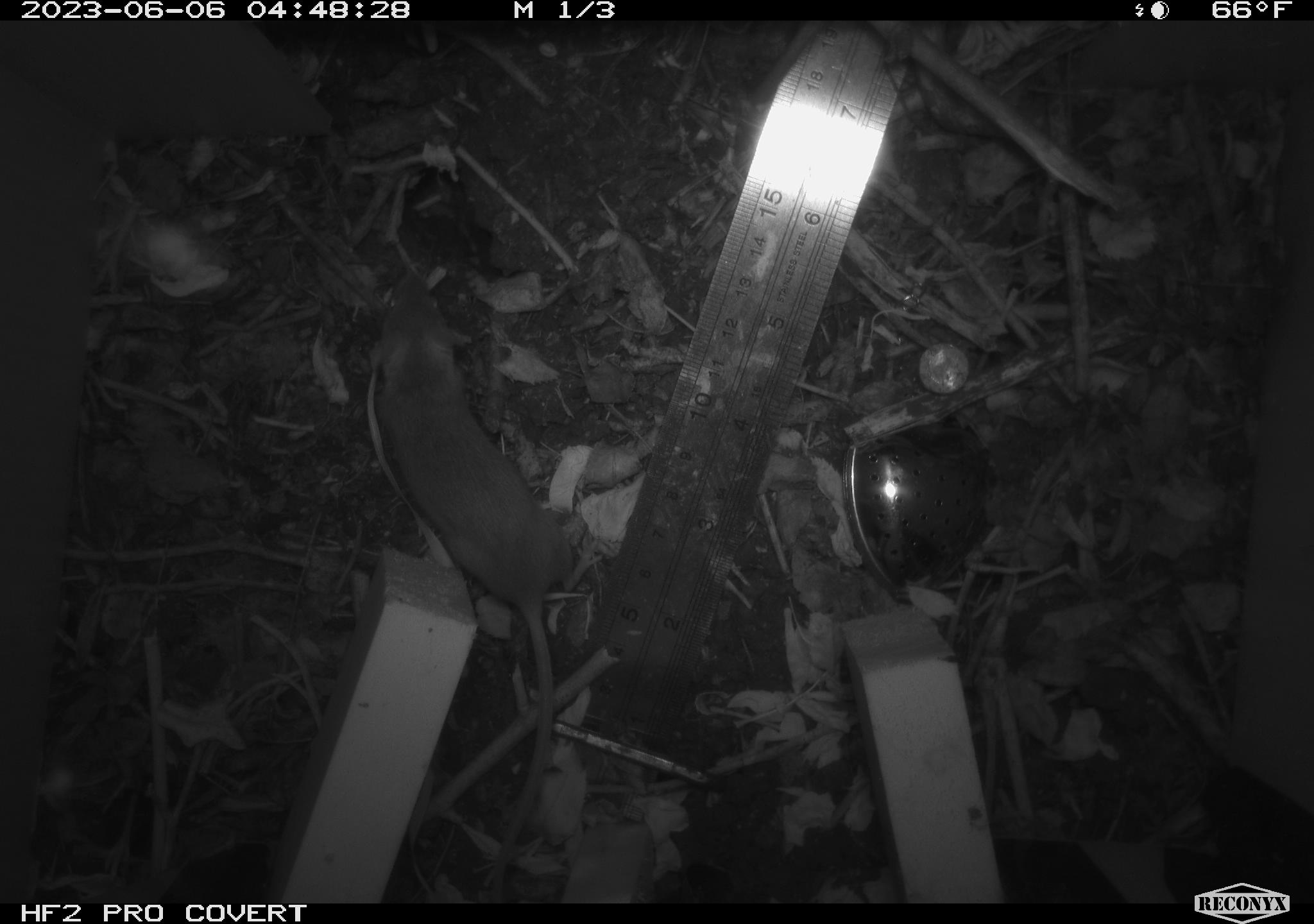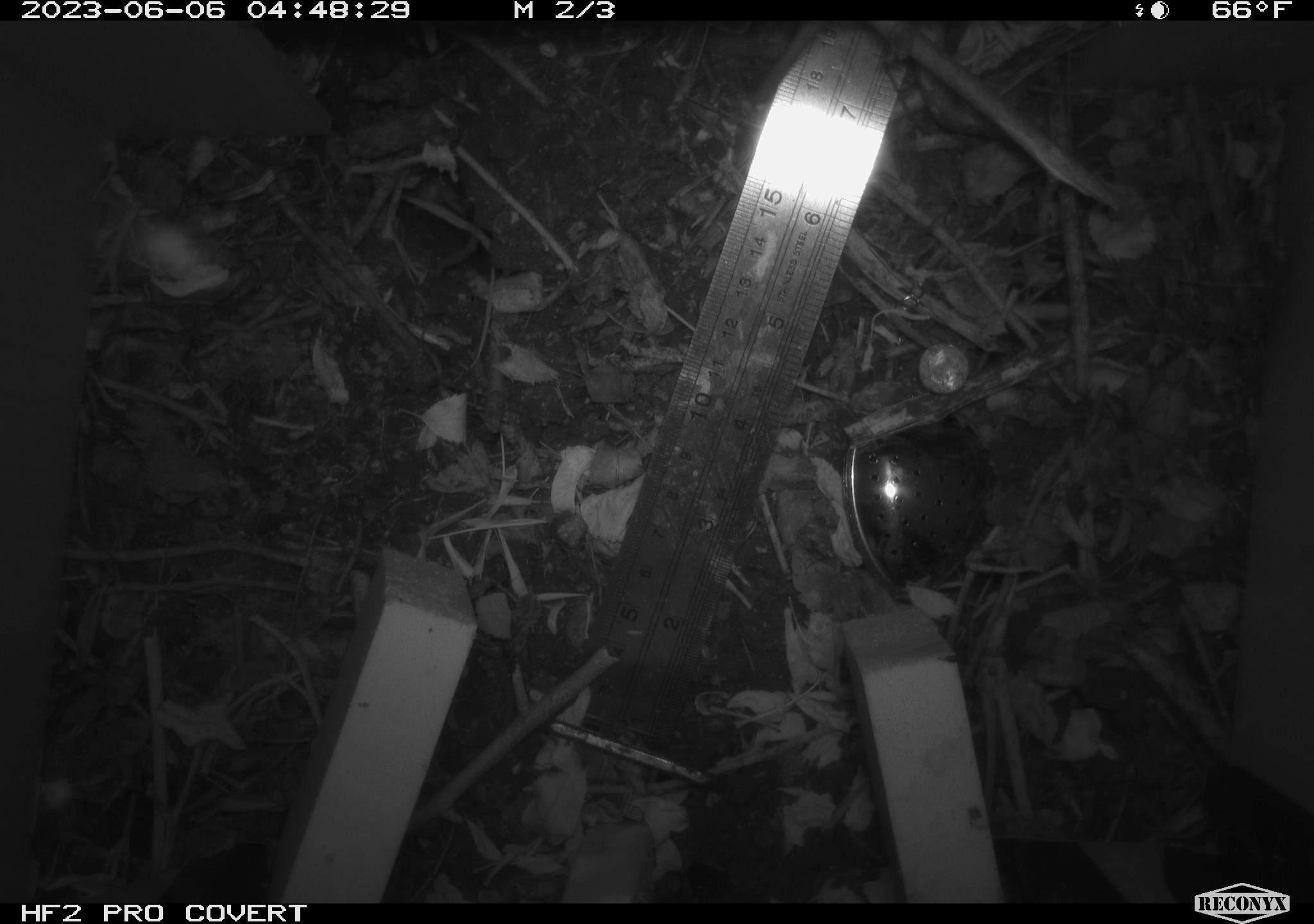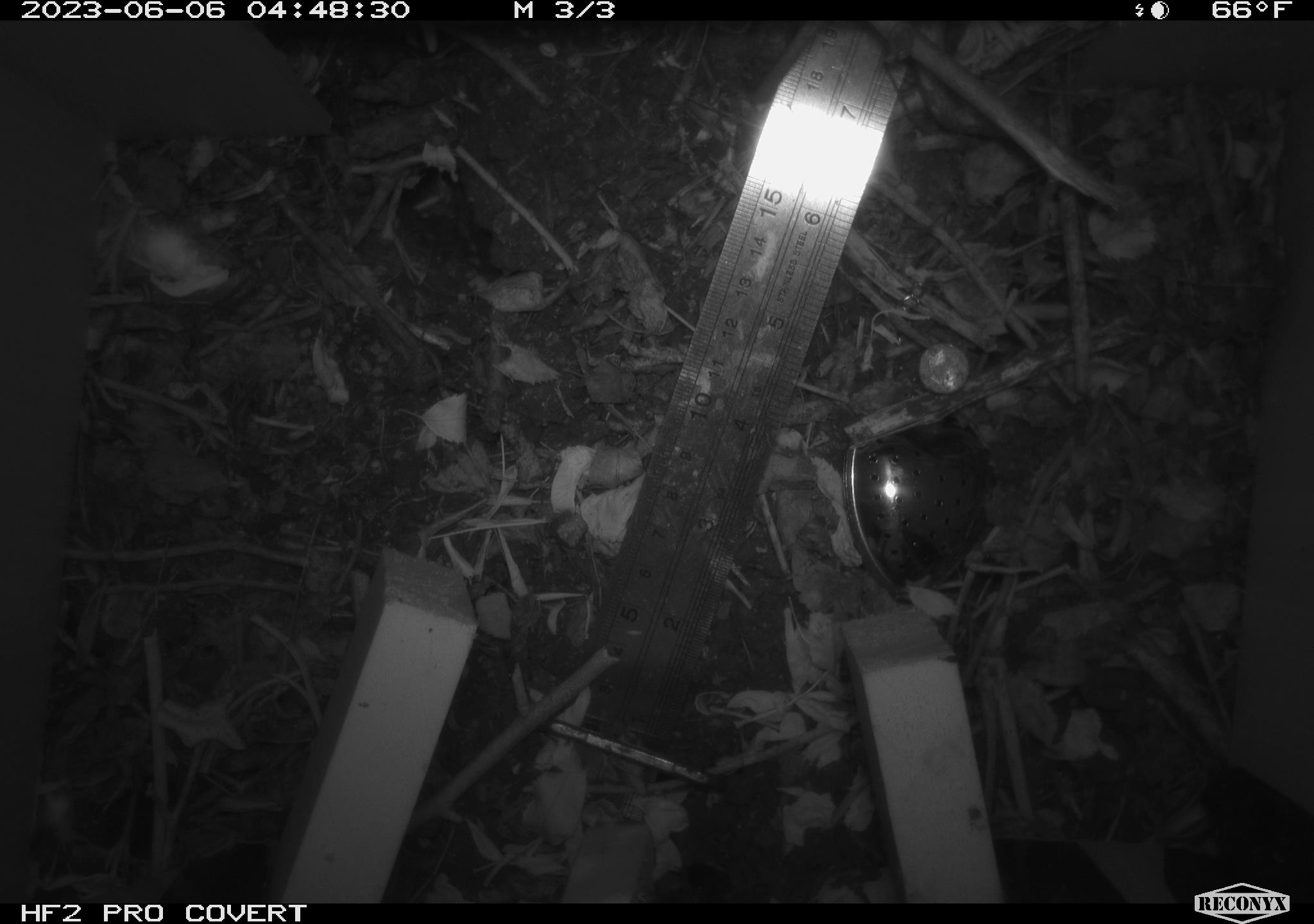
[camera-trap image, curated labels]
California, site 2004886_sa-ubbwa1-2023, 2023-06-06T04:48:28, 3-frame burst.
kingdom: Animalia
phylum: Chordata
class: Mammalia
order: Rodentia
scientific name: Rodentia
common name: rodent